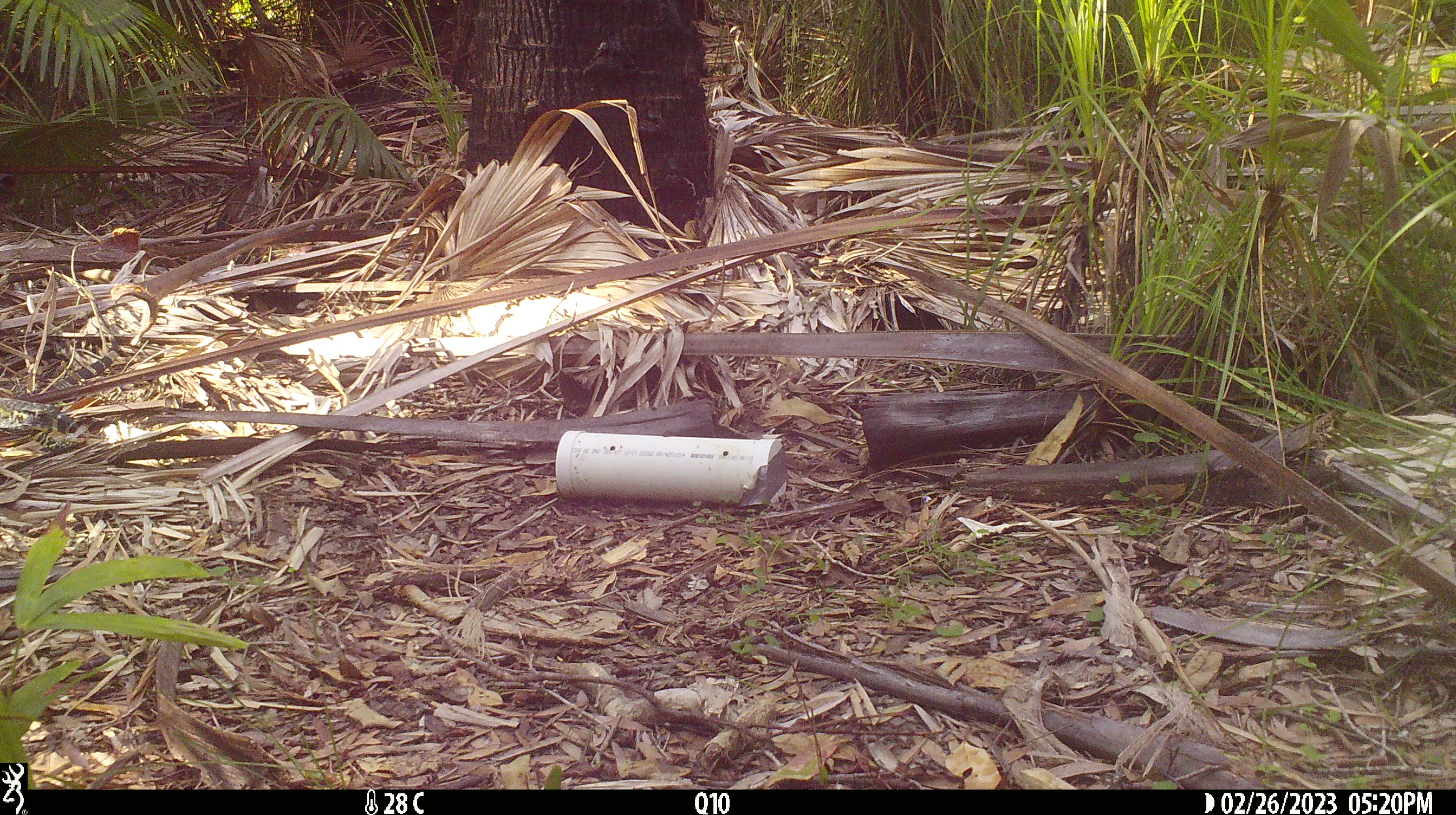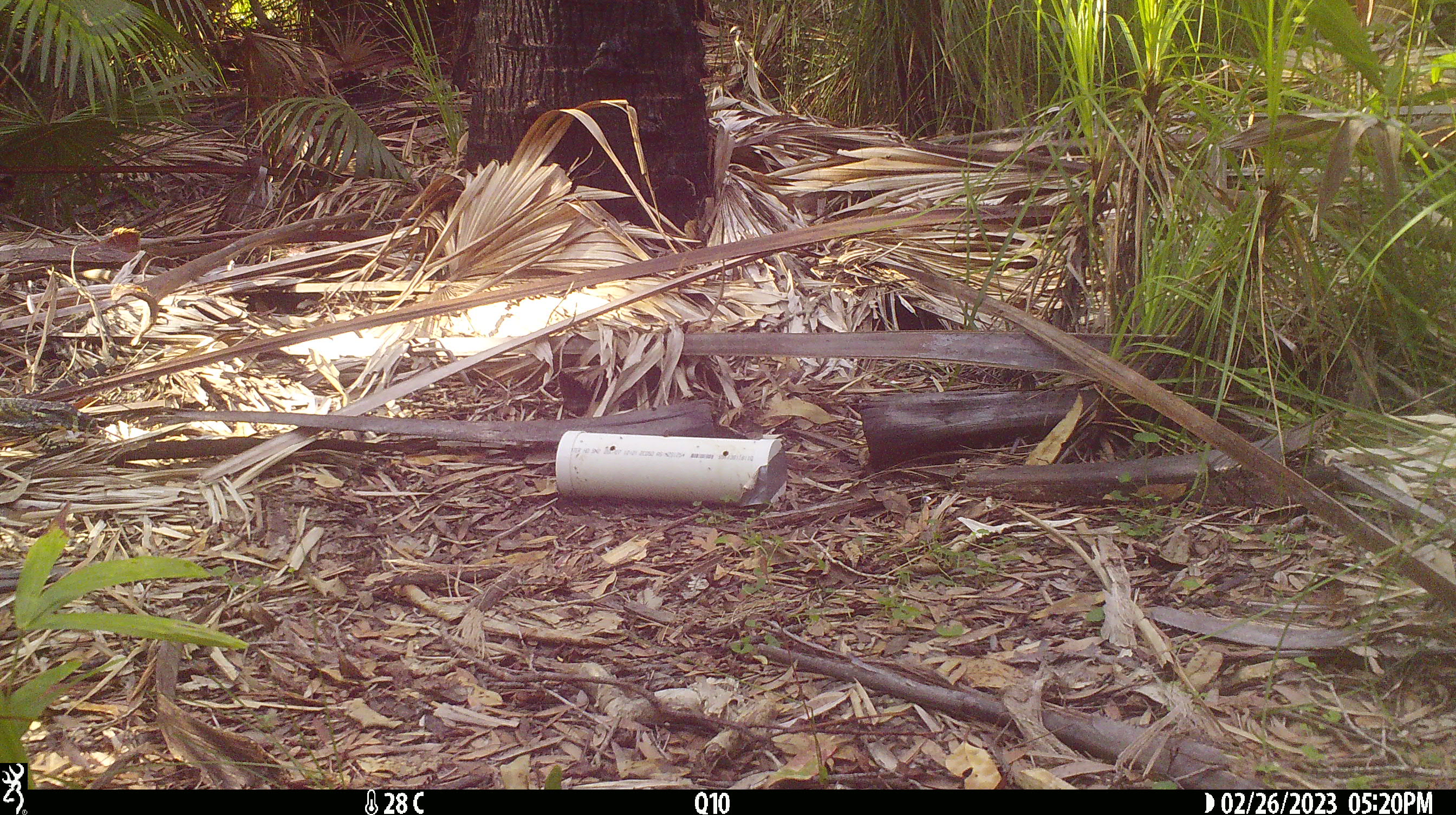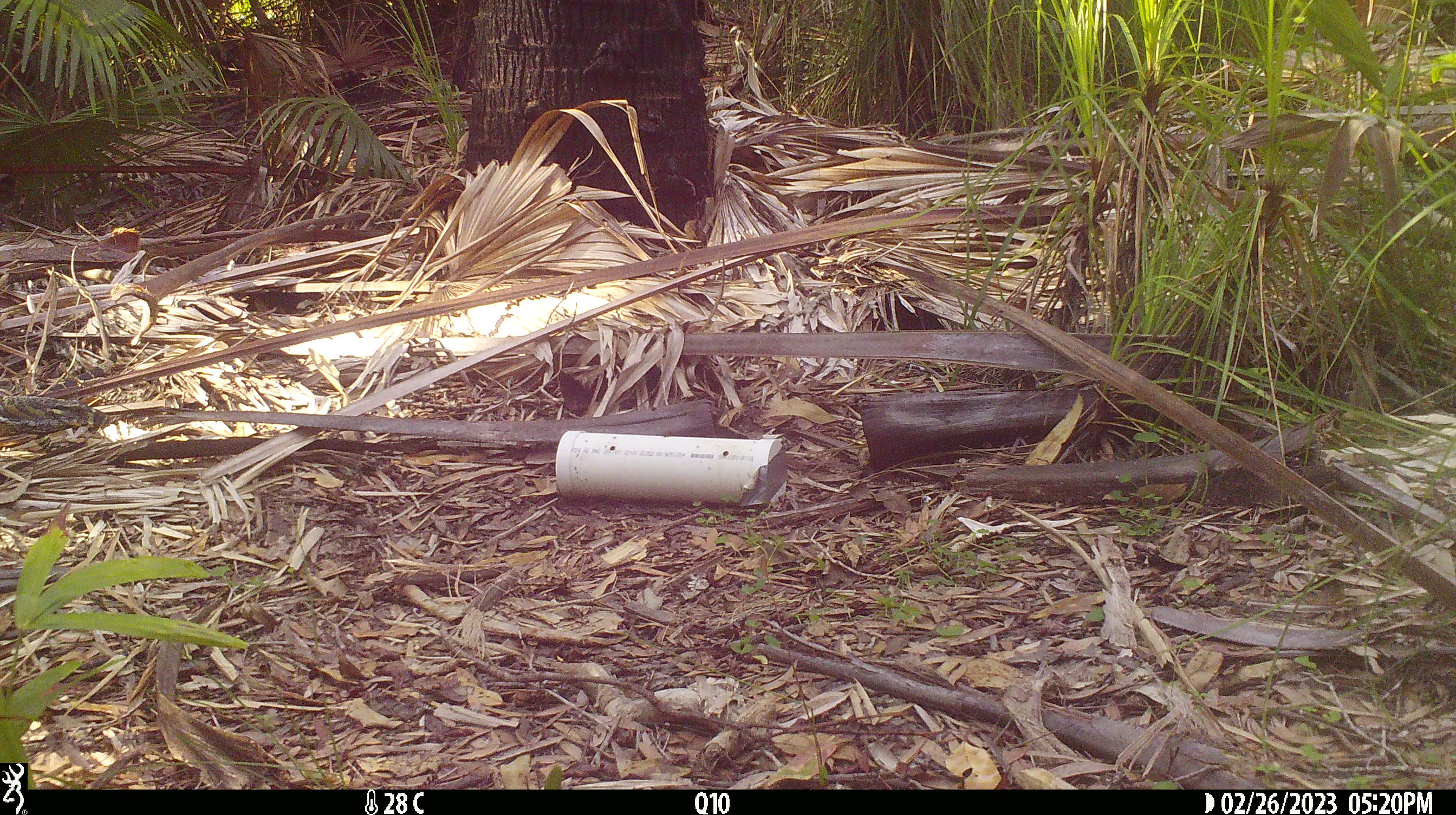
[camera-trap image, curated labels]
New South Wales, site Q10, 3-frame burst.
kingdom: Animalia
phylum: Chordata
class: Reptilia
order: Squamata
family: Varanidae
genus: Varanus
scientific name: Varanus varius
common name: lace monitor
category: goanna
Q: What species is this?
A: Goanna (lace monitor) (Varanus varius).